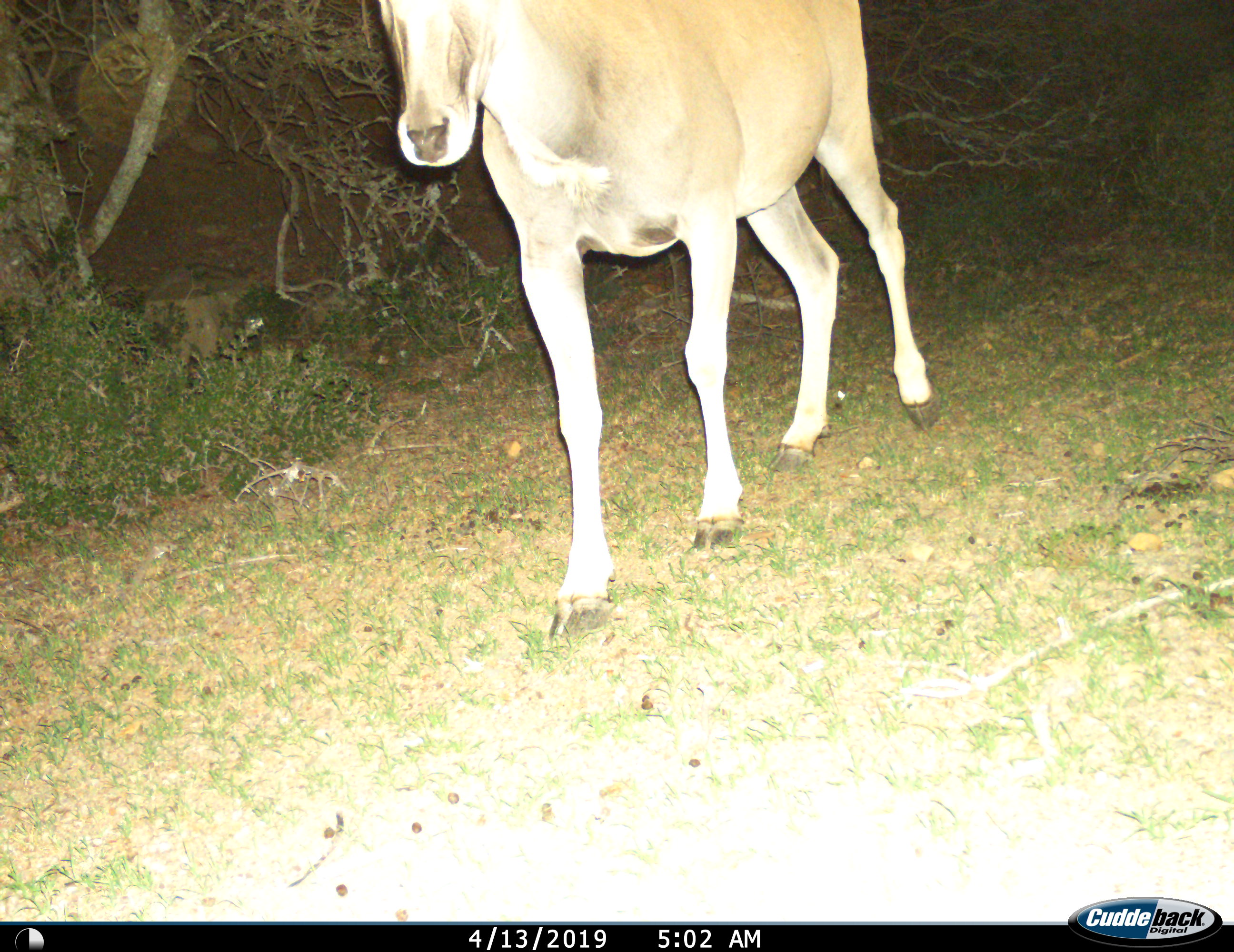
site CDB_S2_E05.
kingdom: Animalia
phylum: Chordata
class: Mammalia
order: Artiodactyla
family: Bovidae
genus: Tragelaphus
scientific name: Tragelaphus oryx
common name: eland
Eland (Tragelaphus oryx), count 1. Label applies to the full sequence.